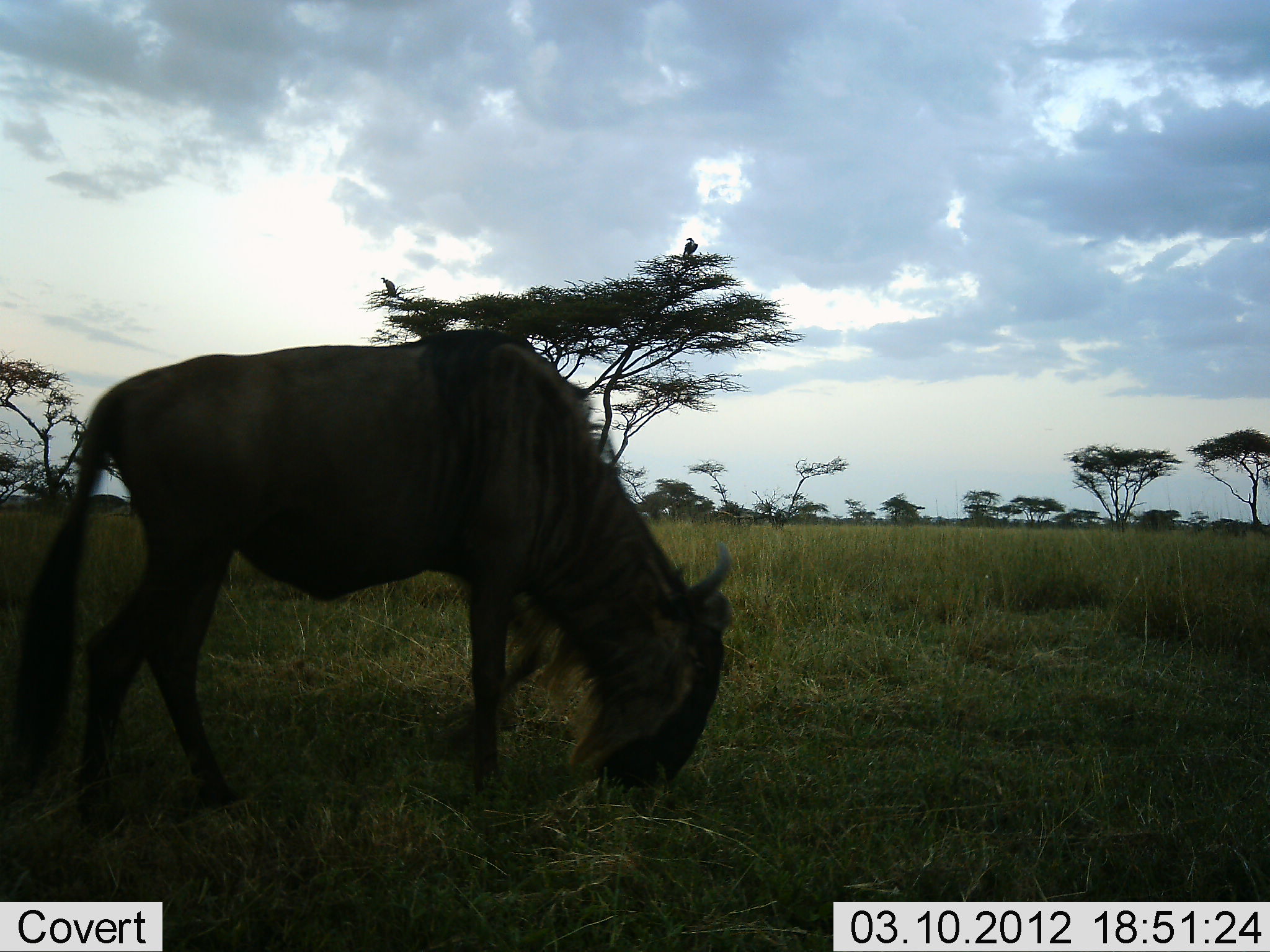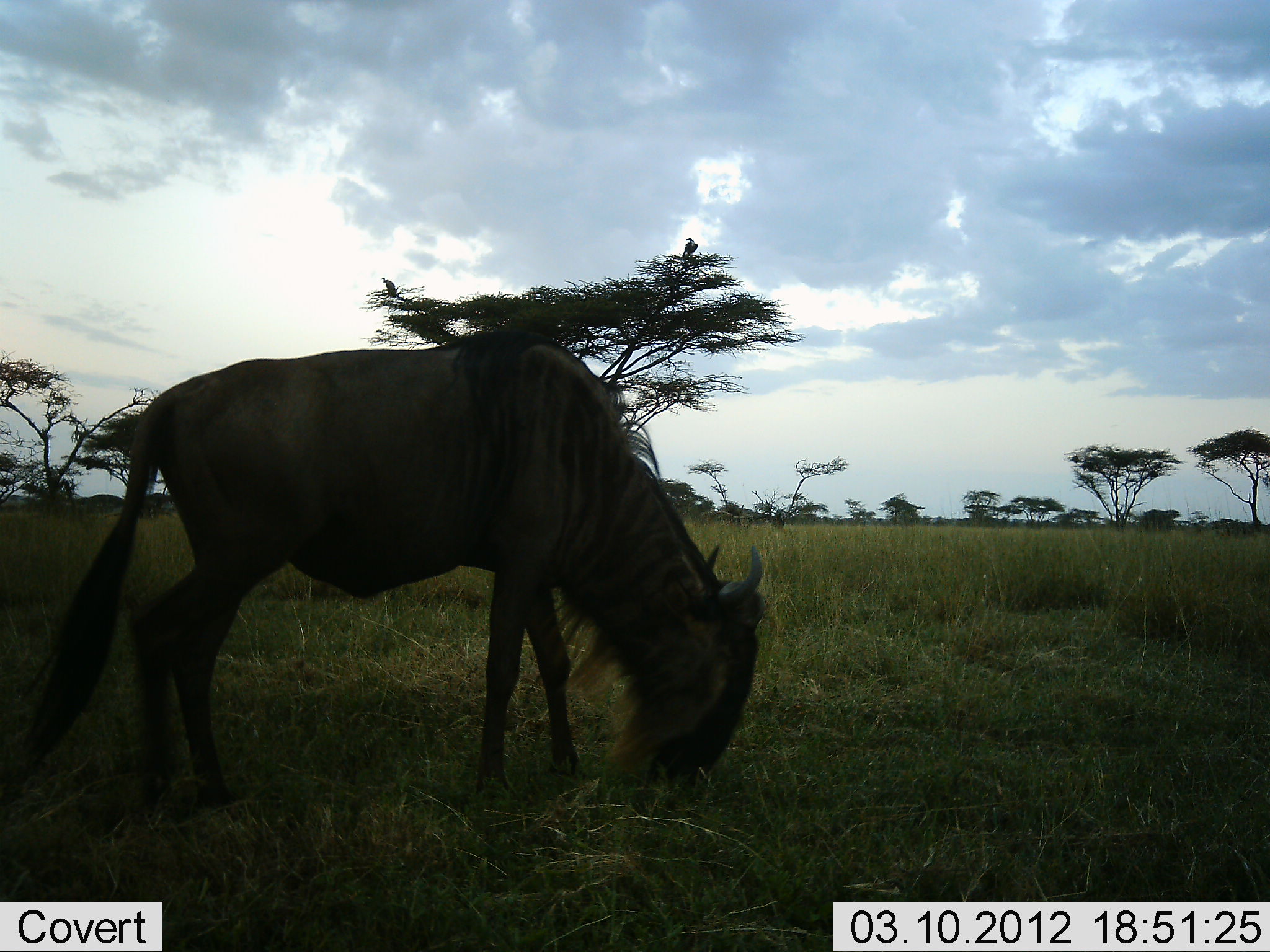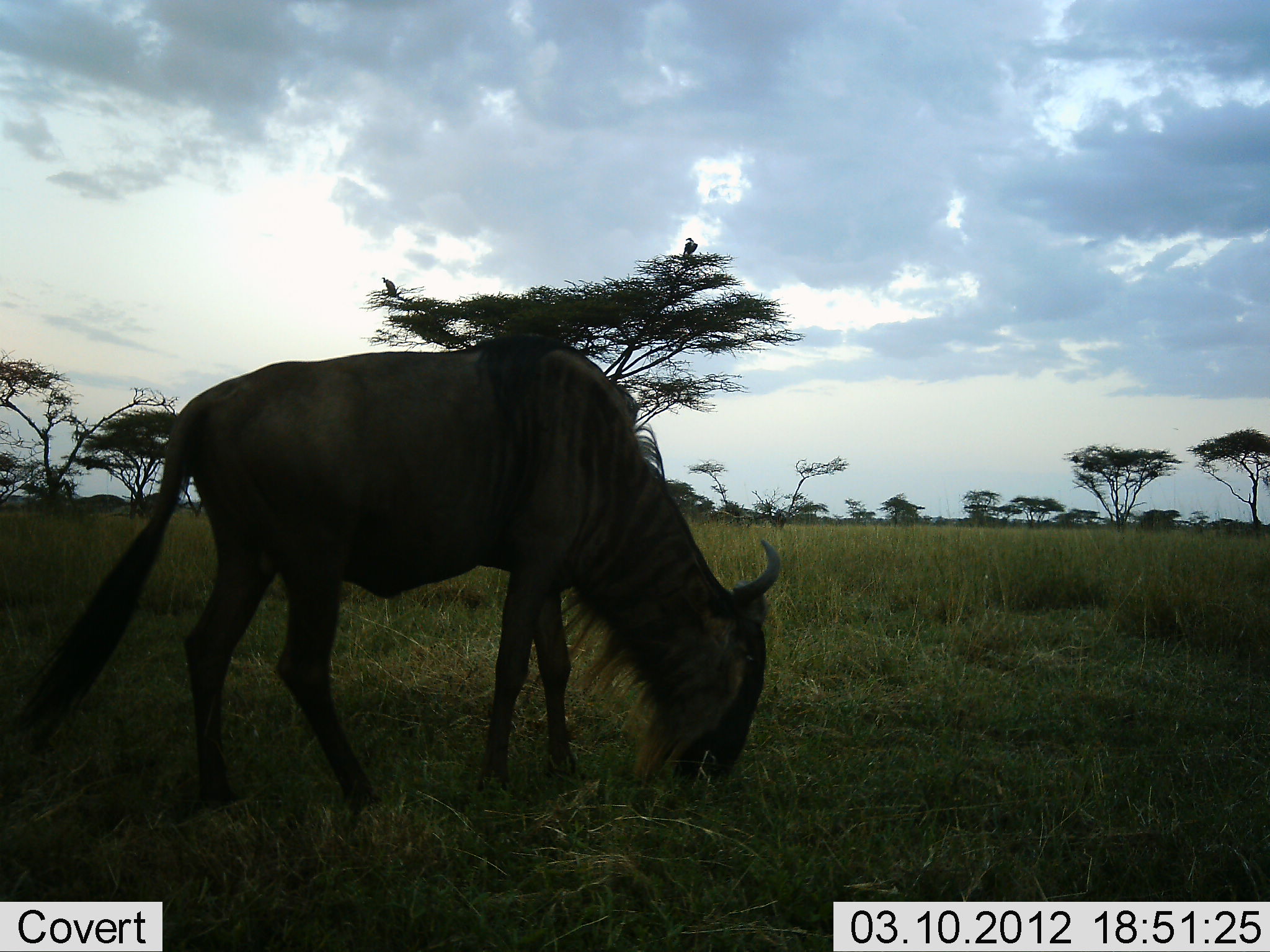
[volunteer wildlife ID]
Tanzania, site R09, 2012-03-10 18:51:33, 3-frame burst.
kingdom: Animalia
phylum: Chordata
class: Mammalia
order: Artiodactyla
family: Bovidae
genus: Connochaetes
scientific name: Connochaetes taurinus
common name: blue wildebeest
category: wildebeest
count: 1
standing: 18%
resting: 0%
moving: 24%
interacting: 0%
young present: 0%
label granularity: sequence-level